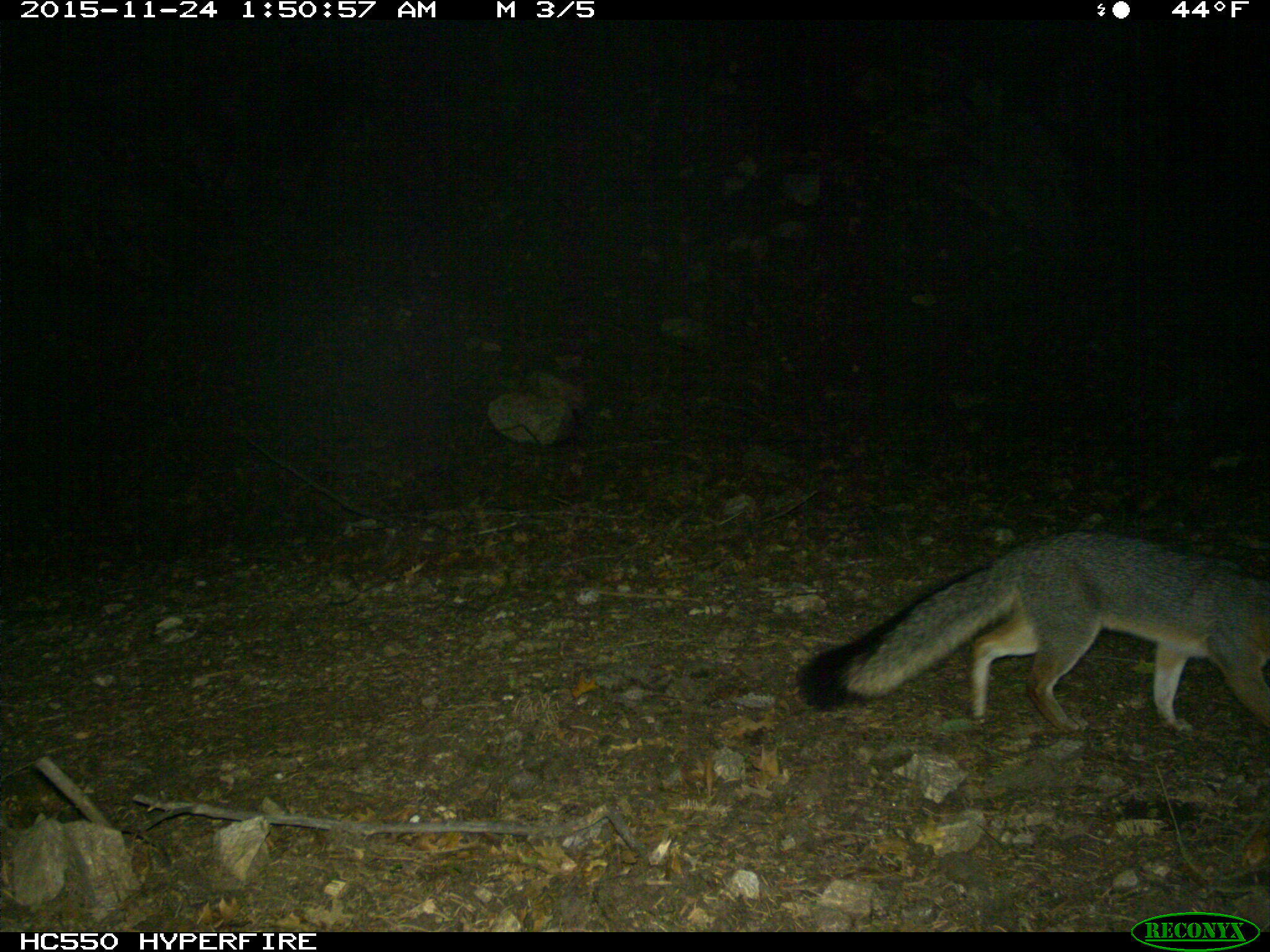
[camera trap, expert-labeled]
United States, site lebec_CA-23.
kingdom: Animalia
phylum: Chordata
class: Mammalia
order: Carnivora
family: Canidae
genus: Urocyon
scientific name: Urocyon cinereoargenteus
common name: gray fox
Urocyon cinereoargenteus (gray fox).